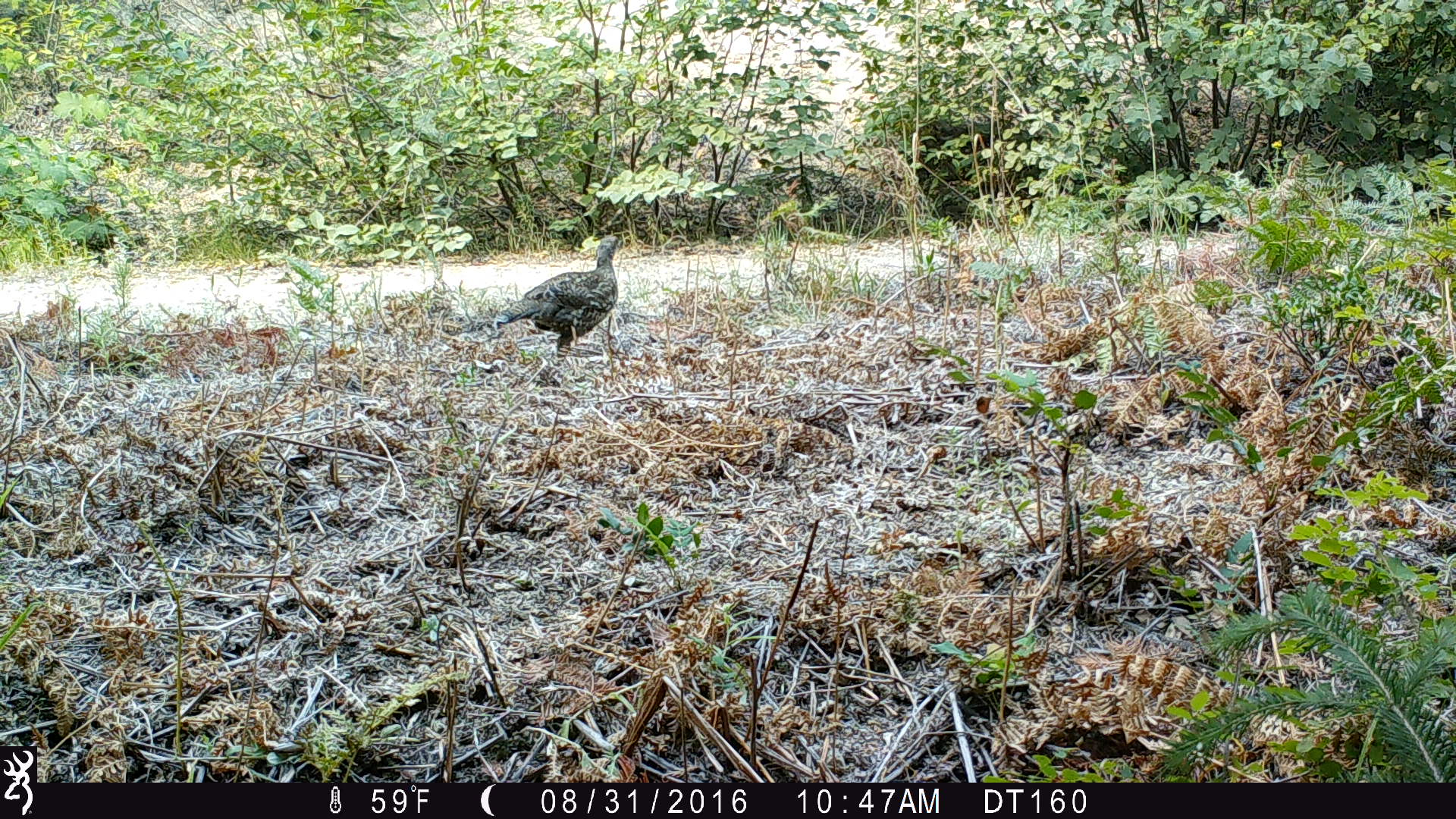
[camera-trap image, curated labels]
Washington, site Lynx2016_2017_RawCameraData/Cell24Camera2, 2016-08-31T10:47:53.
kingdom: Animalia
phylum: Chordata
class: Aves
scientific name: Aves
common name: birds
Aves (birds). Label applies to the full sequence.